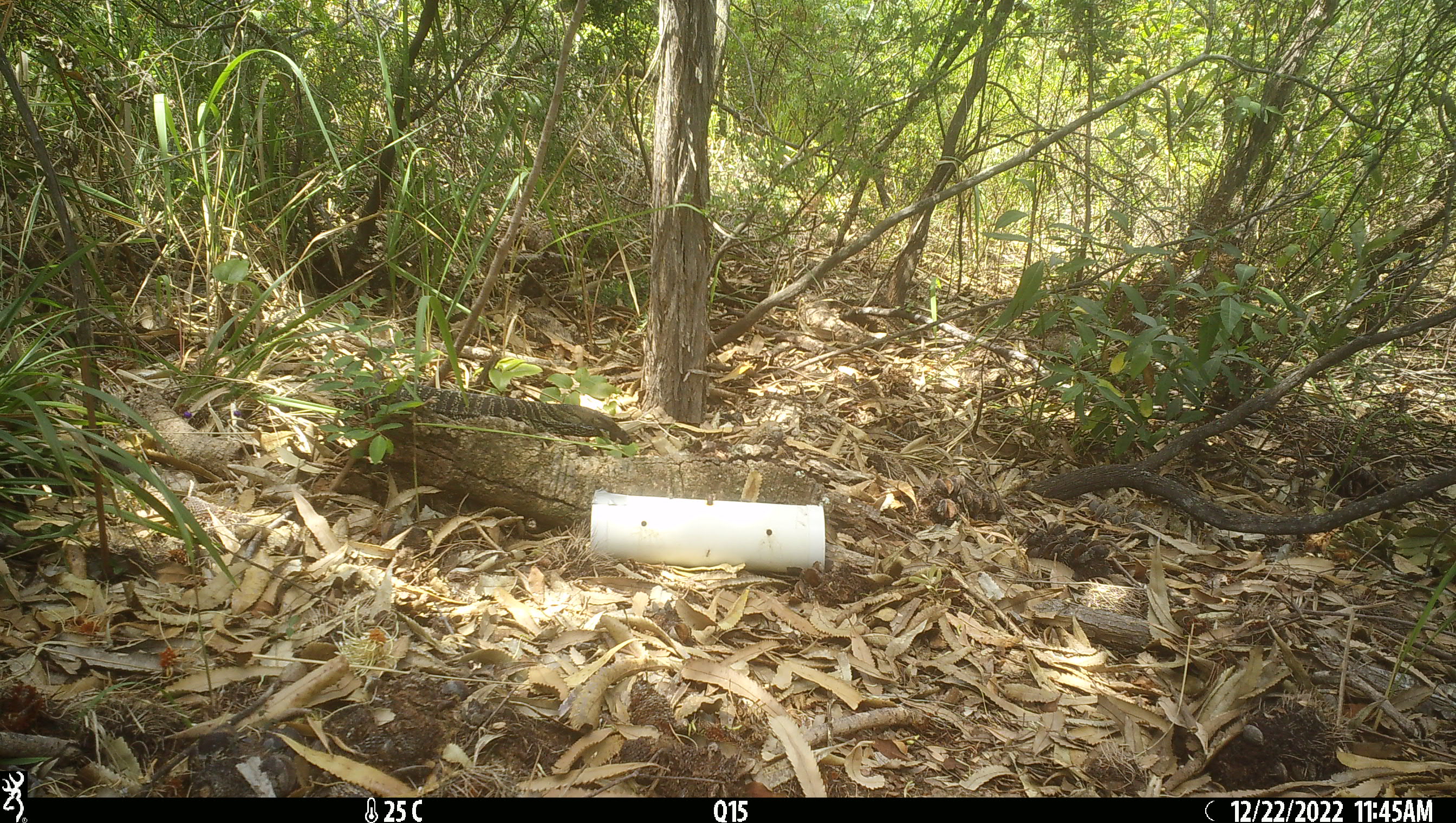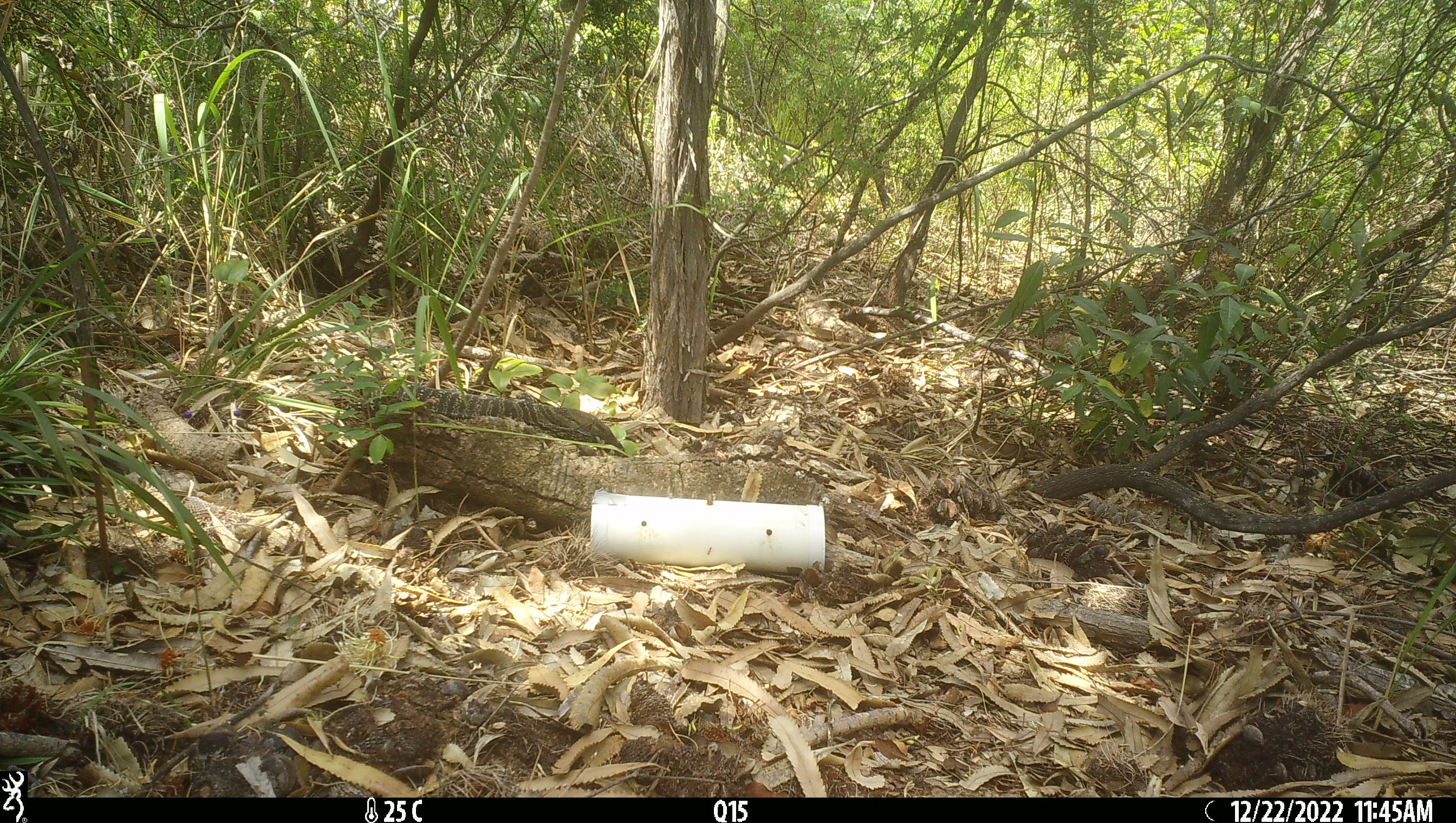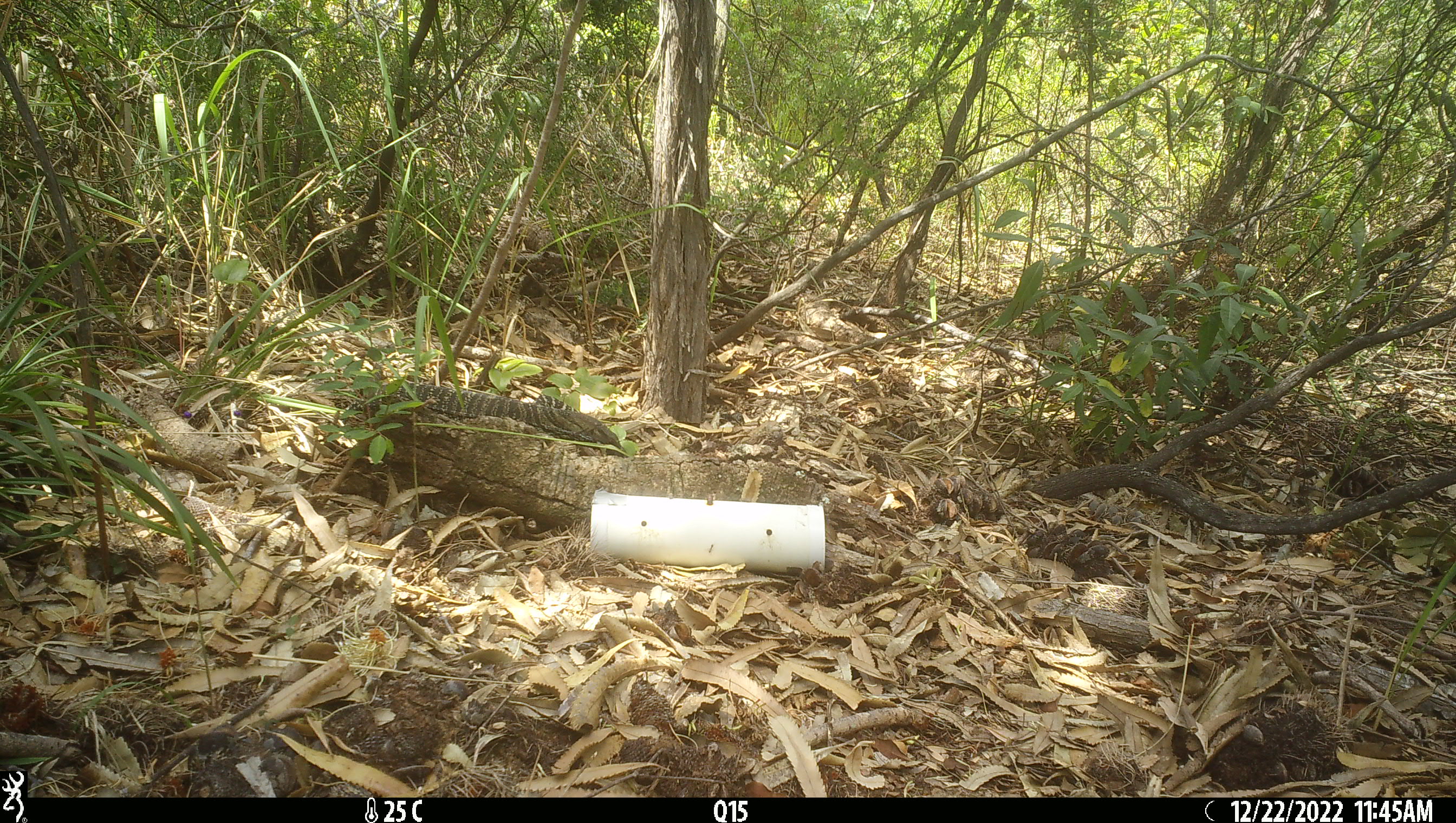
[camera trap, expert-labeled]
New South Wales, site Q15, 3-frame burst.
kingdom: Animalia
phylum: Chordata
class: Reptilia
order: Squamata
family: Varanidae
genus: Varanus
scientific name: Varanus varius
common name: lace monitor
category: goanna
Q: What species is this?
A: Goanna (lace monitor) (Varanus varius).